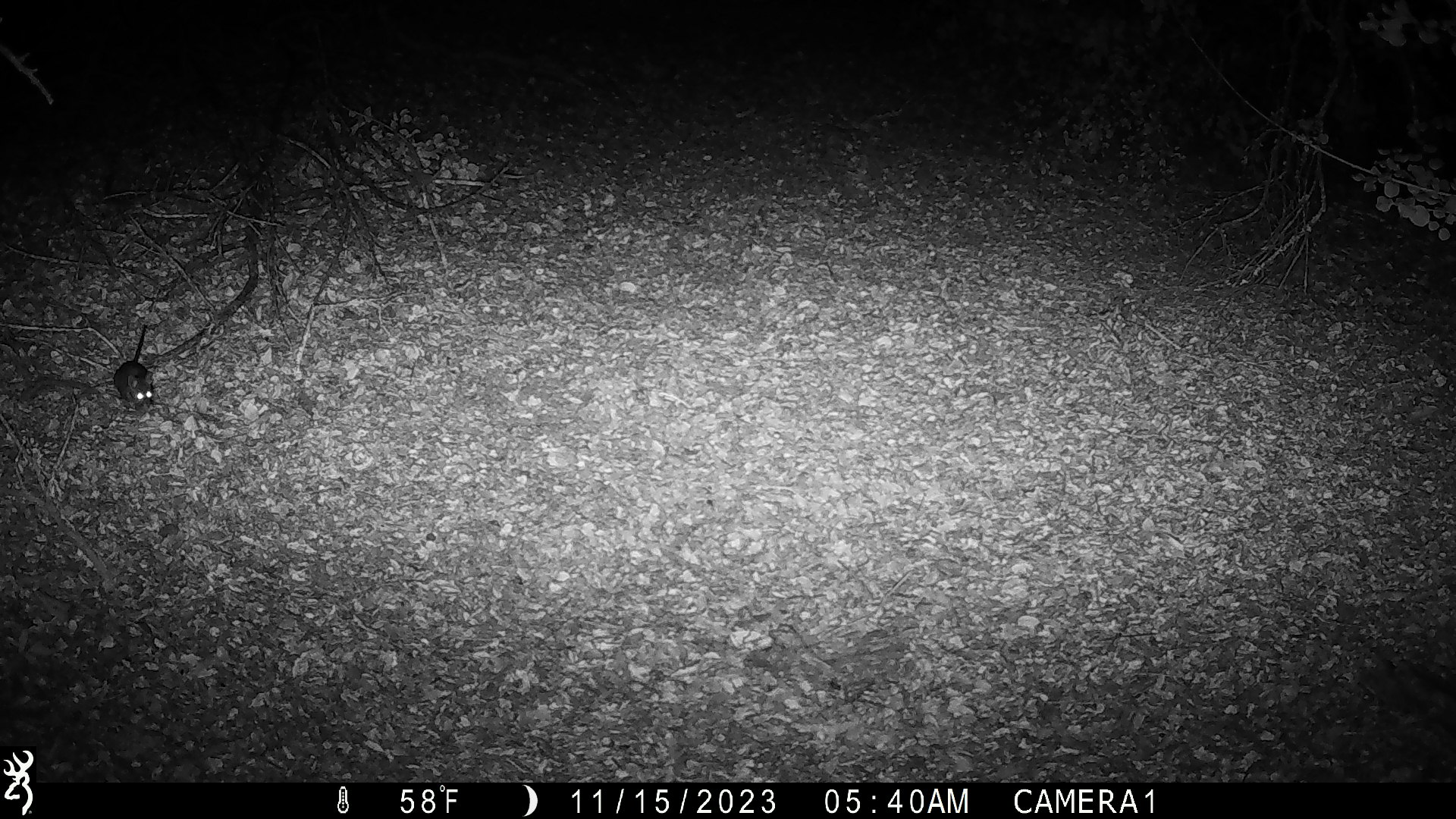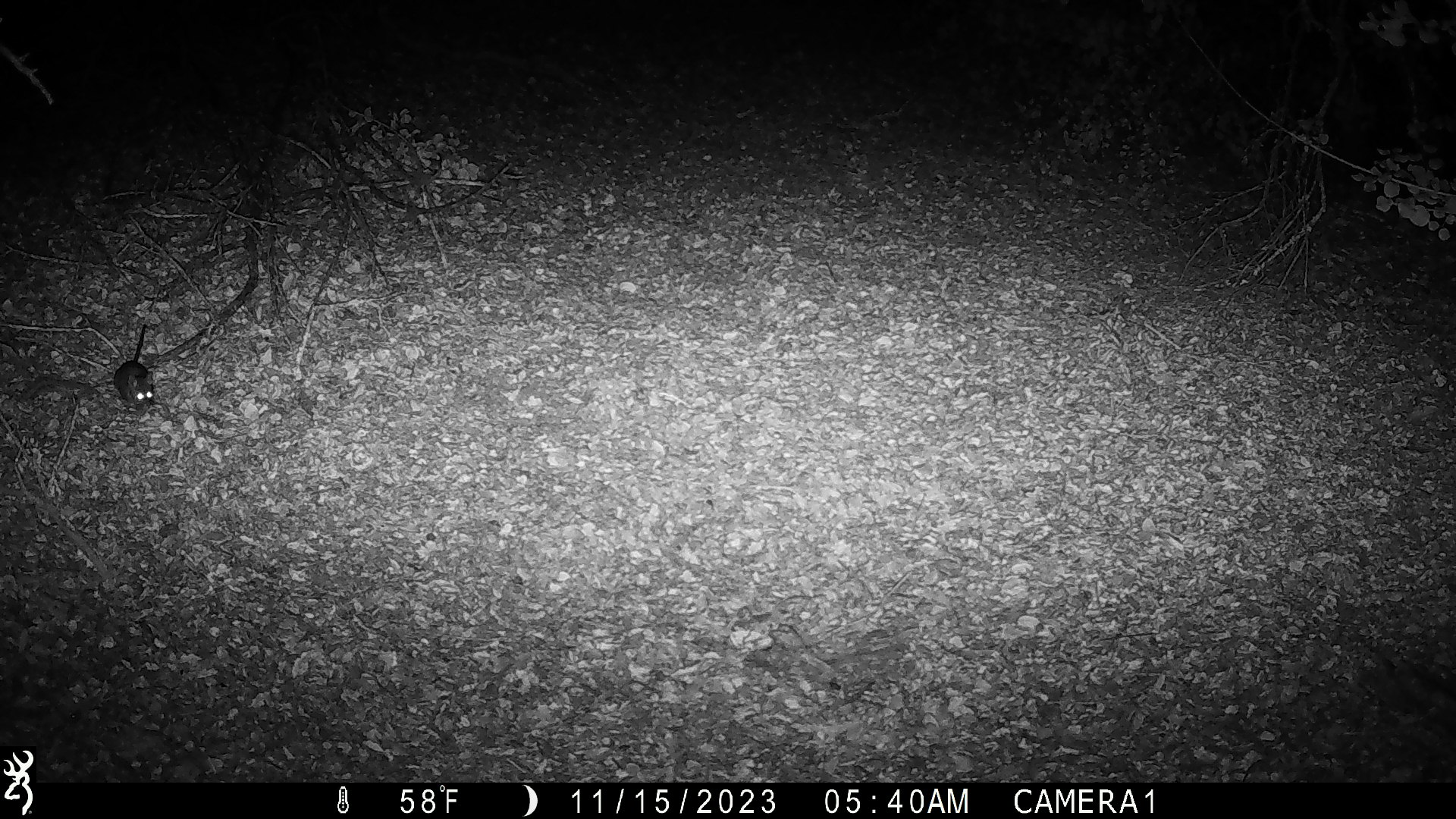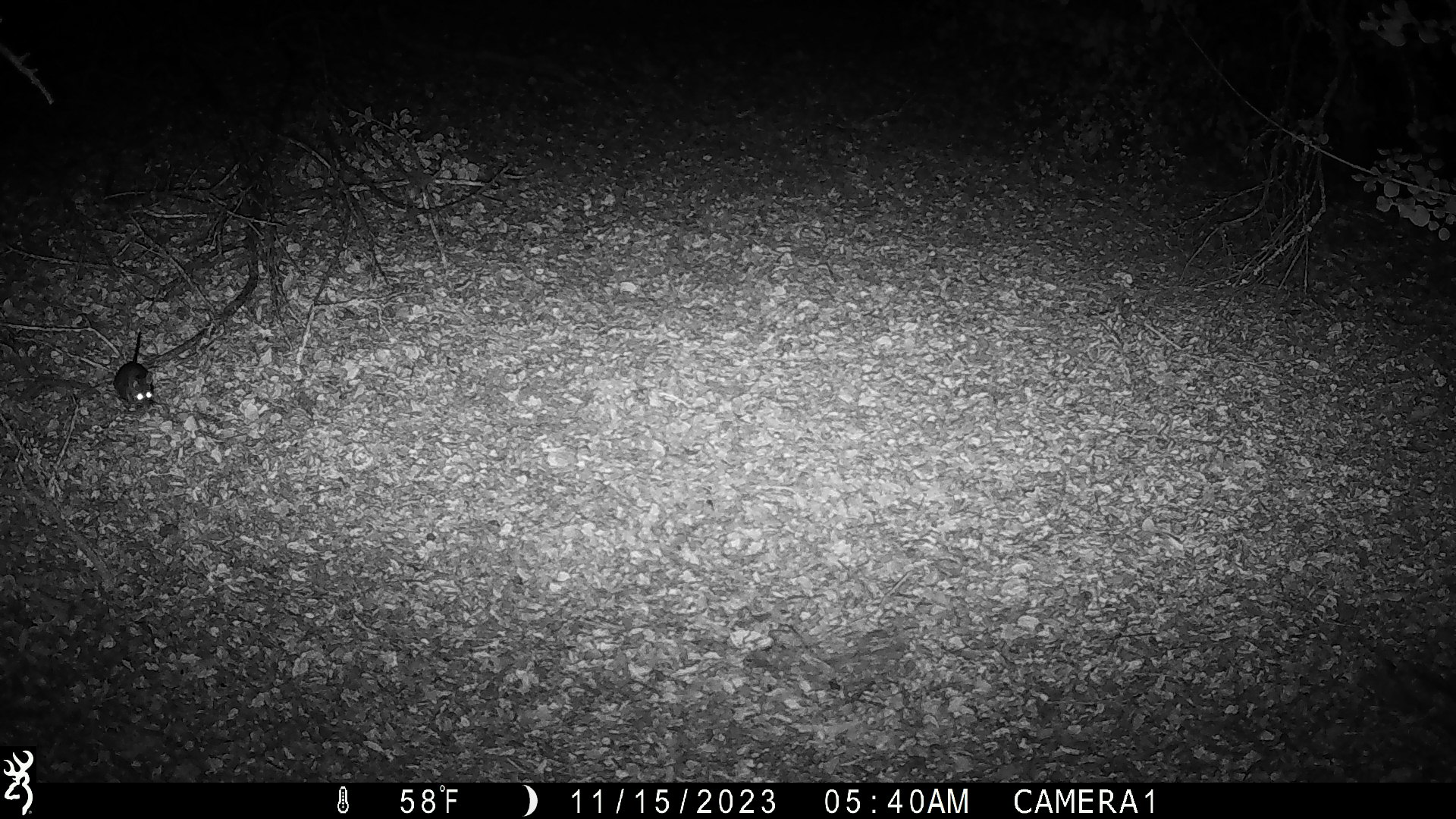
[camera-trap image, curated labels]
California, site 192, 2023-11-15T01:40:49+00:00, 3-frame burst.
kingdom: Animalia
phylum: Chordata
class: Mammalia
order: Rodentia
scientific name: Rodentia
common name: mouse or rat